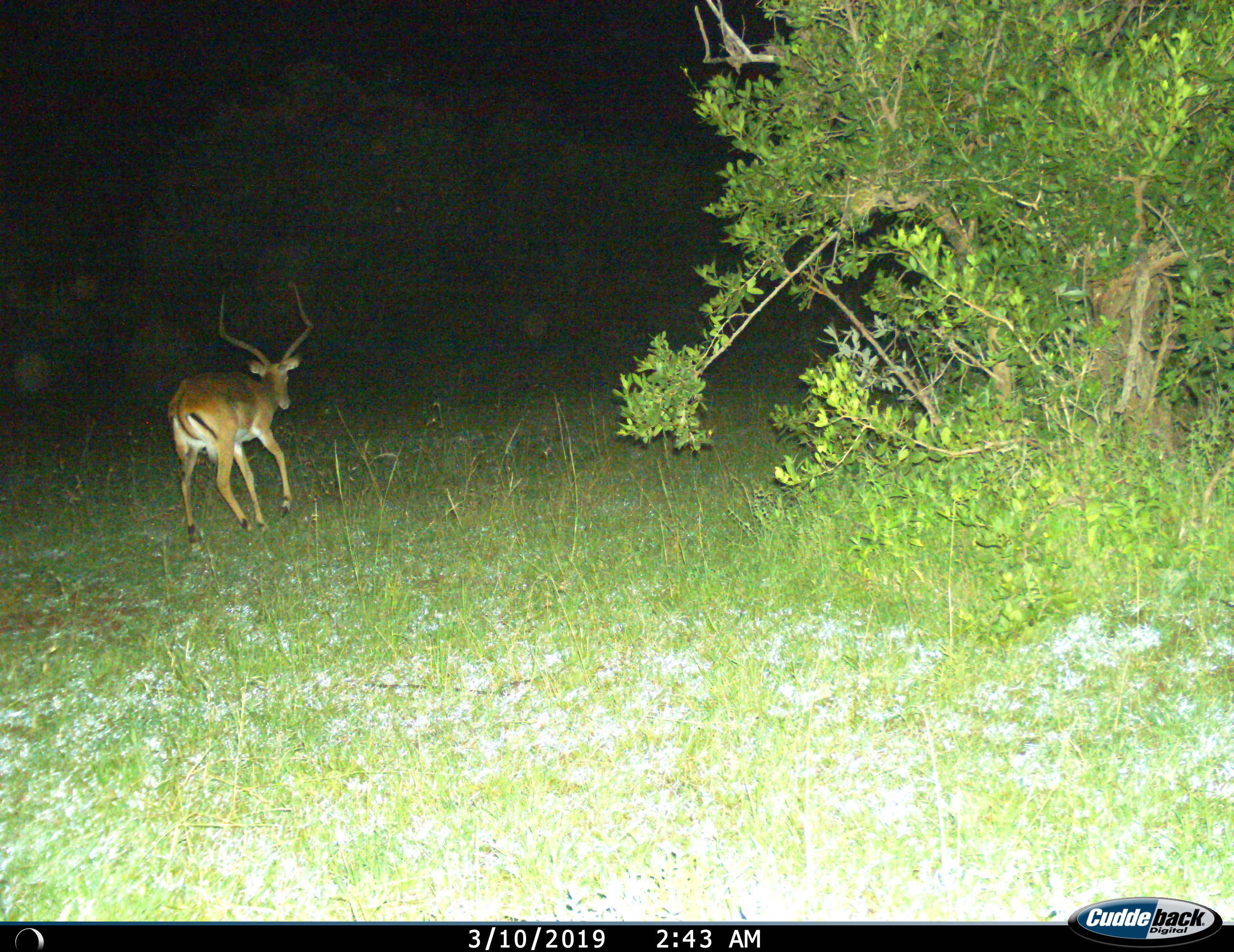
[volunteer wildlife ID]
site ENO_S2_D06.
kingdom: Animalia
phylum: Chordata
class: Mammalia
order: Artiodactyla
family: Bovidae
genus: Aepyceros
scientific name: Aepyceros melampus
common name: impala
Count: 1.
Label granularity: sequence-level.